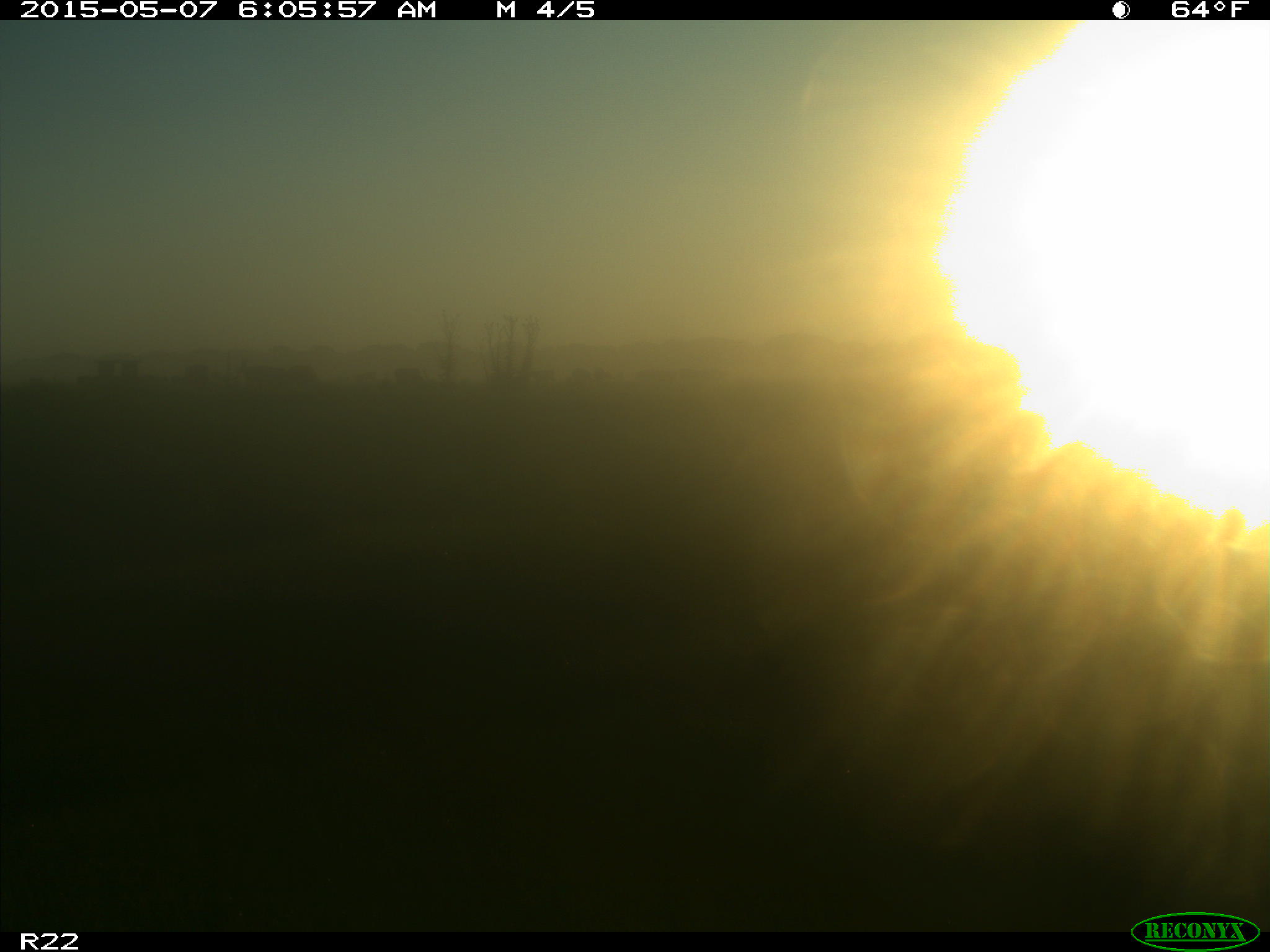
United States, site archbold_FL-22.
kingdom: Animalia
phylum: Chordata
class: Mammalia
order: Artiodactyla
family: Bovidae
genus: Bos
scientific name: Bos taurus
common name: domestic cow